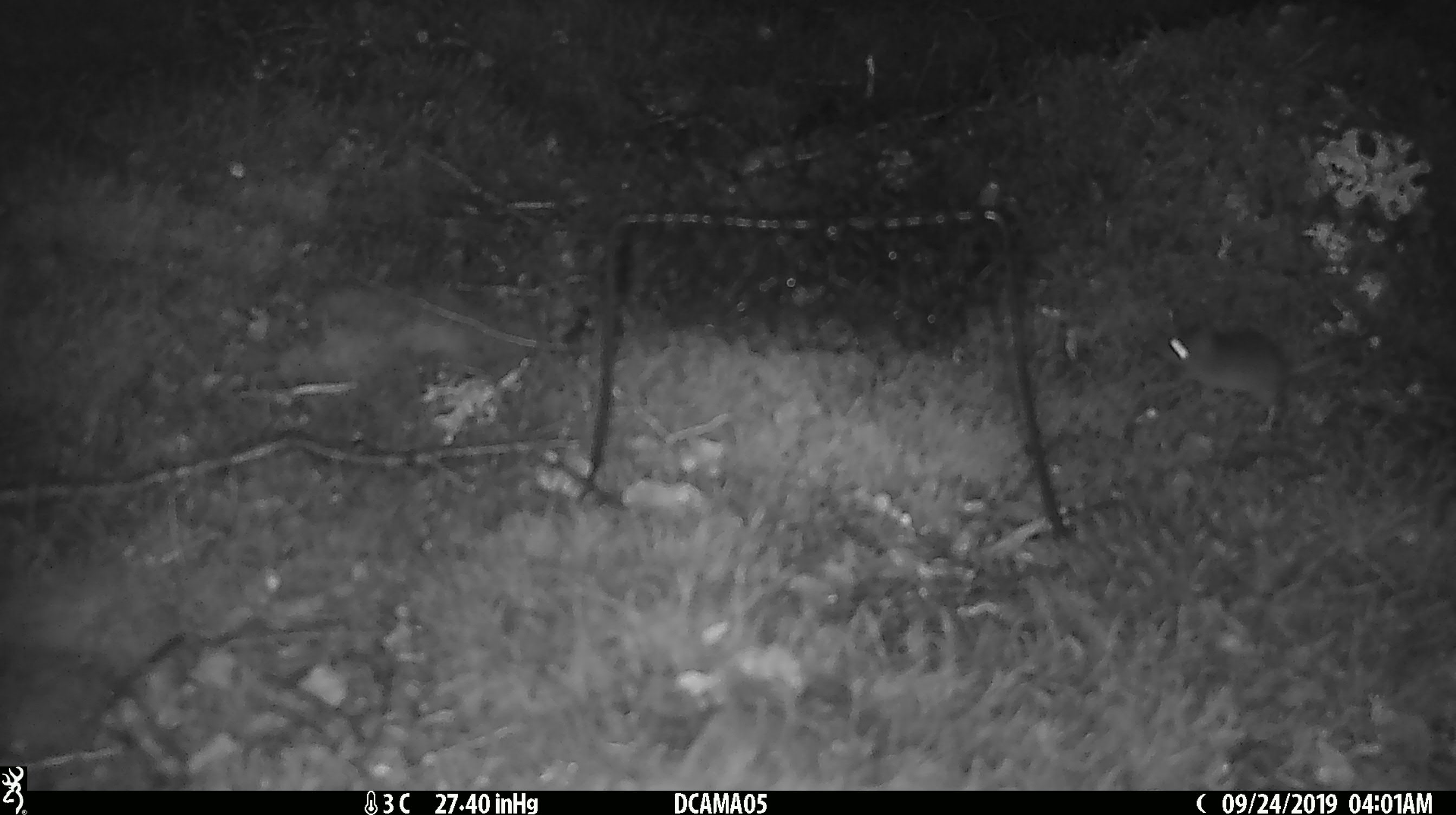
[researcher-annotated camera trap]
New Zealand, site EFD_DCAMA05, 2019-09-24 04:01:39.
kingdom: Animalia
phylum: Chordata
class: Mammalia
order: Rodentia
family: Muridae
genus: Mus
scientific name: Mus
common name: mouse